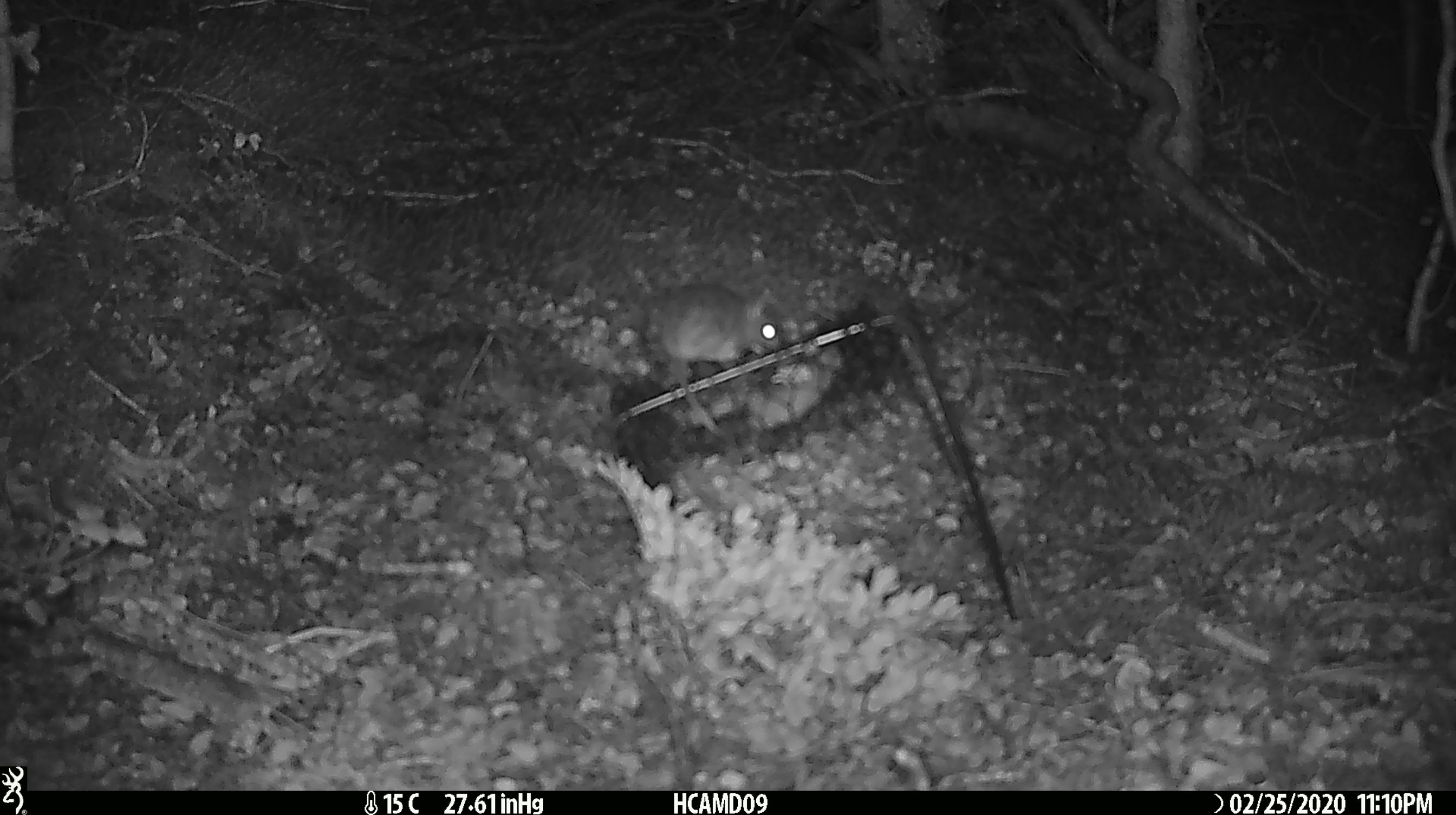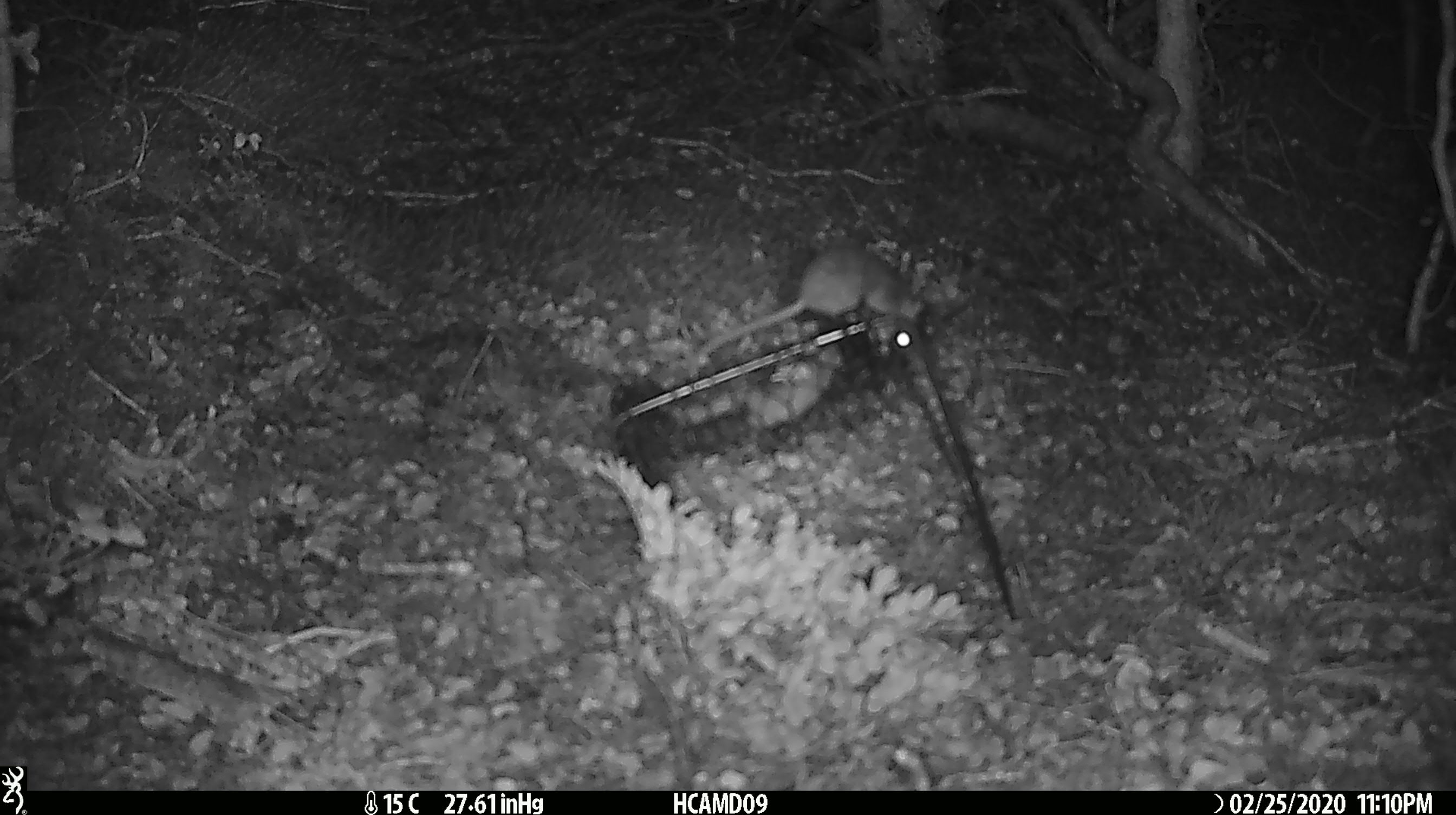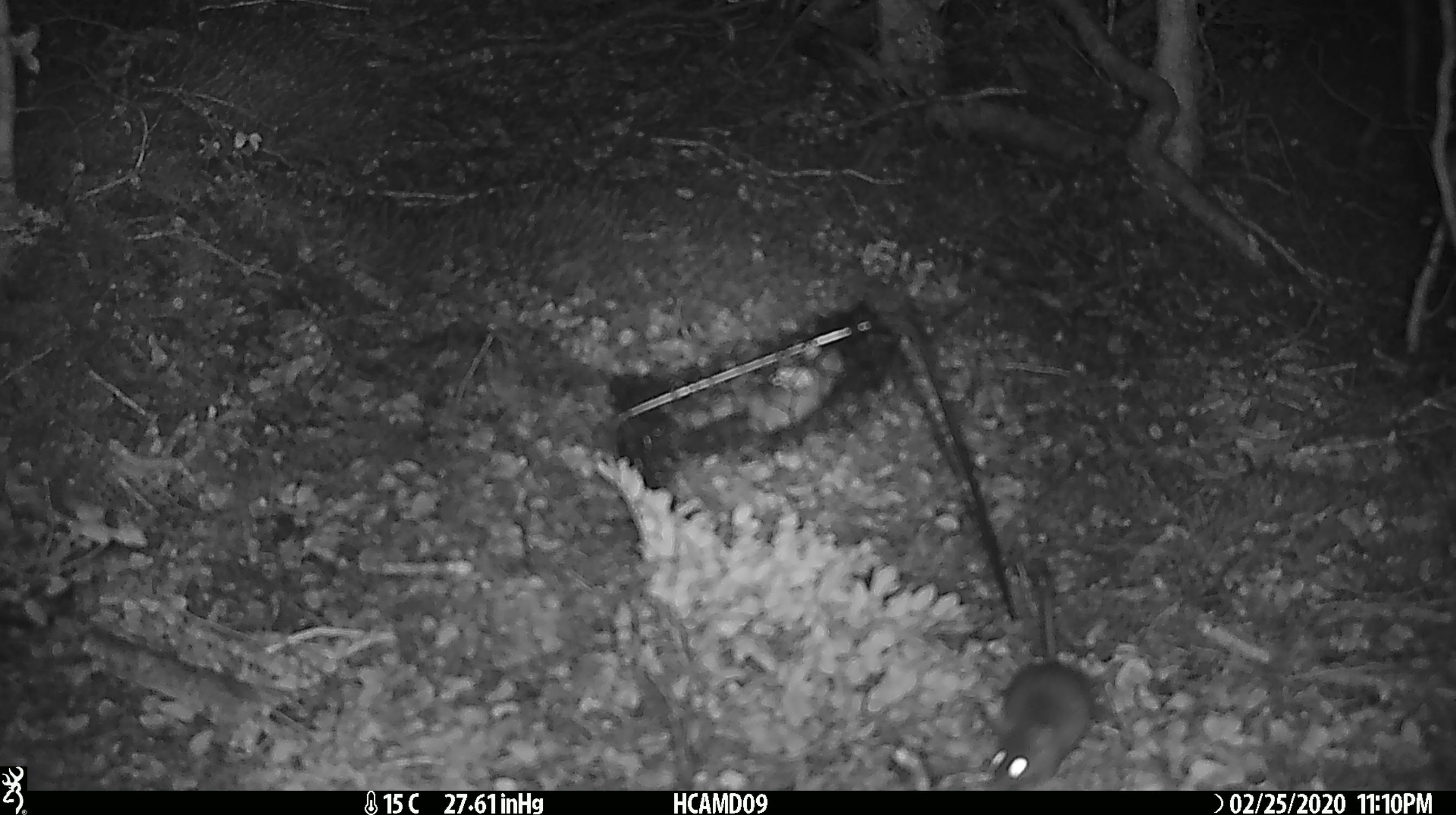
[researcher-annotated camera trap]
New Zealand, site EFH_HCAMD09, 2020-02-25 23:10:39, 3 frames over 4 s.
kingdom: Animalia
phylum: Chordata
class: Mammalia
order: Rodentia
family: Muridae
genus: Mus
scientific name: Mus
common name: mouse